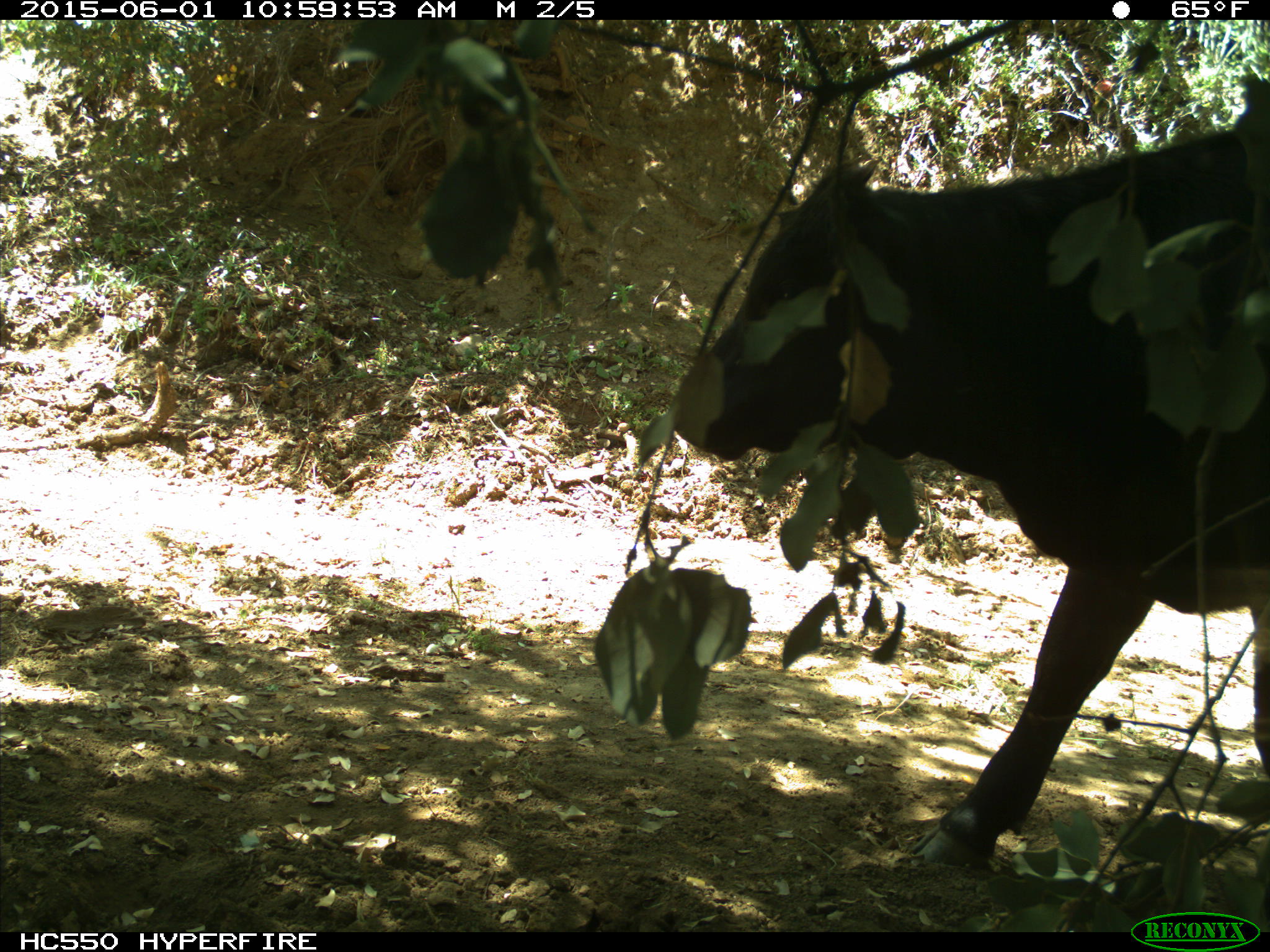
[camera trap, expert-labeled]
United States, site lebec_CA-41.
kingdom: Animalia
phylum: Chordata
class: Mammalia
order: Artiodactyla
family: Bovidae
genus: Bos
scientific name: Bos taurus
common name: domestic cow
Bos taurus (domestic cow).